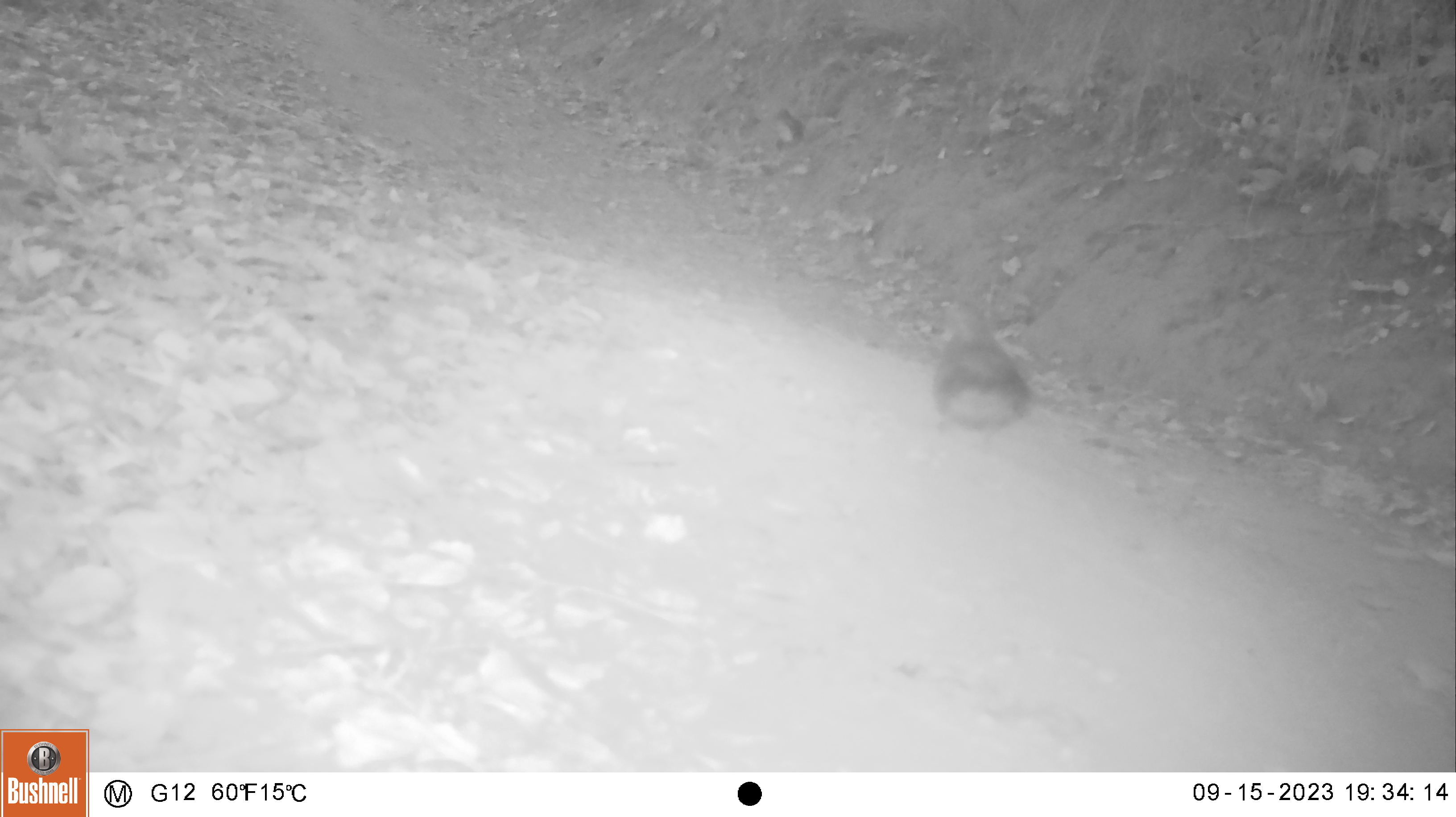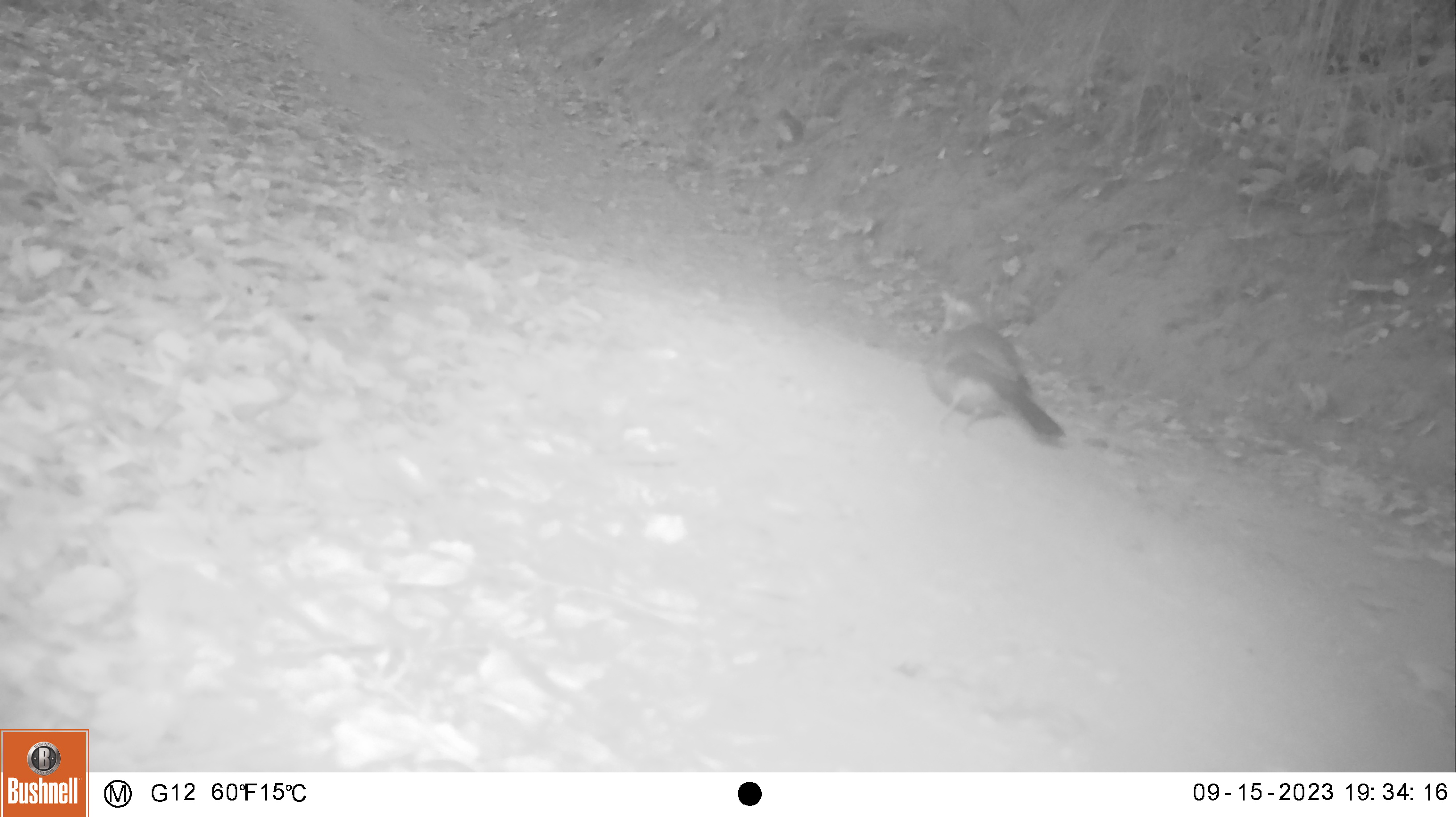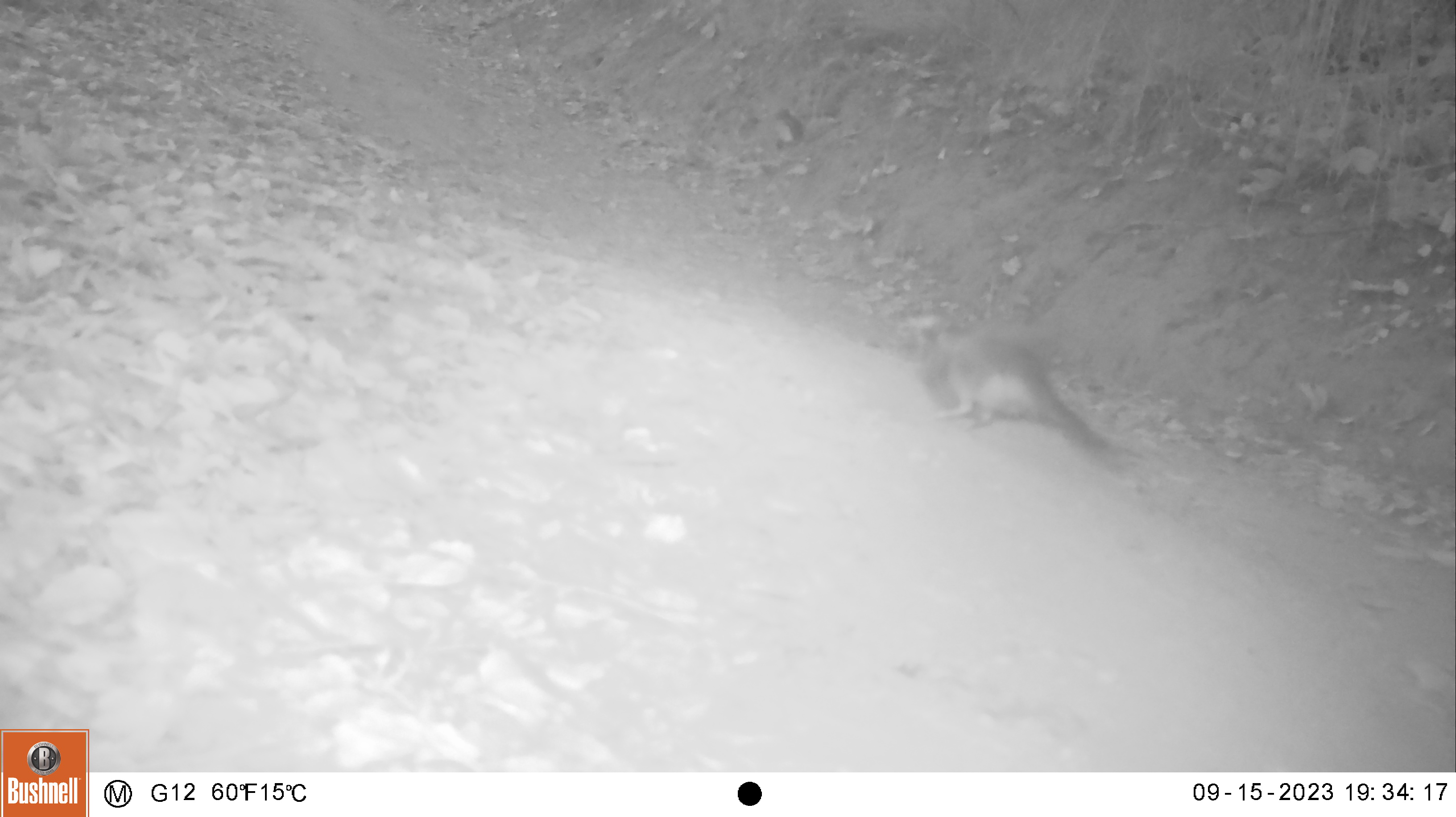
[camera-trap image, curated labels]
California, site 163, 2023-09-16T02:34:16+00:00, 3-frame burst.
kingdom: Animalia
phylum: Chordata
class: Aves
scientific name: Aves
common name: bird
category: unknown bird